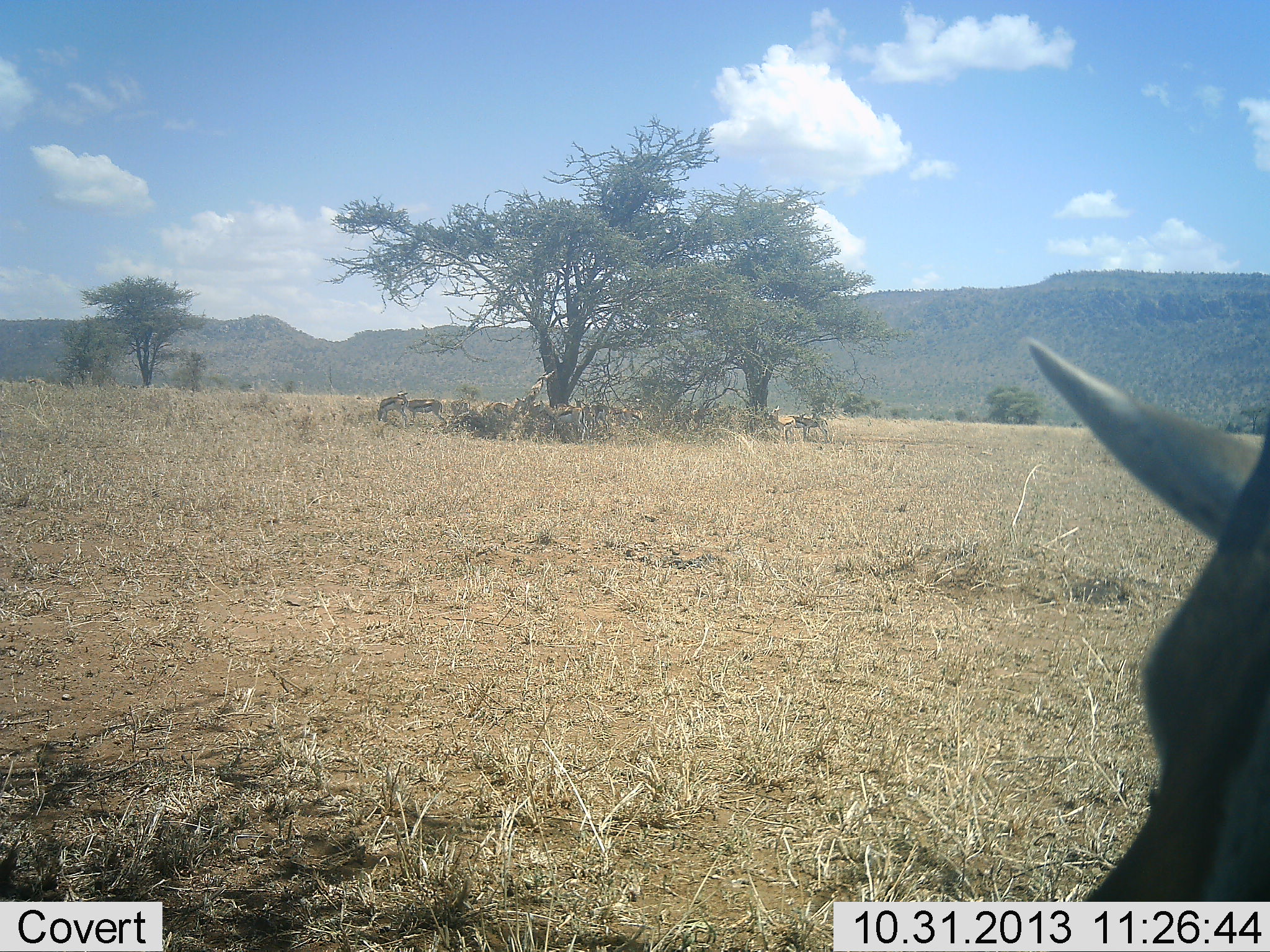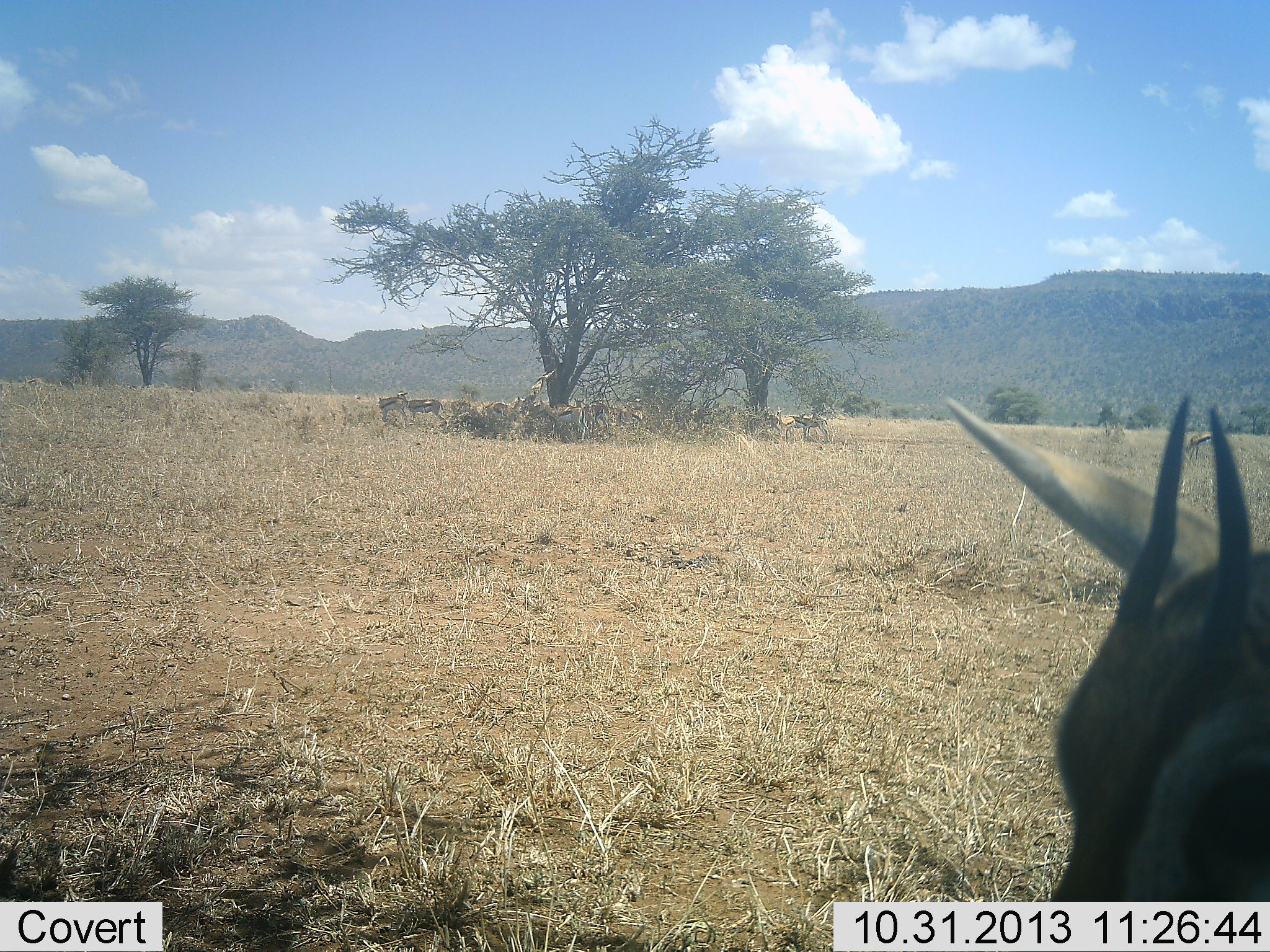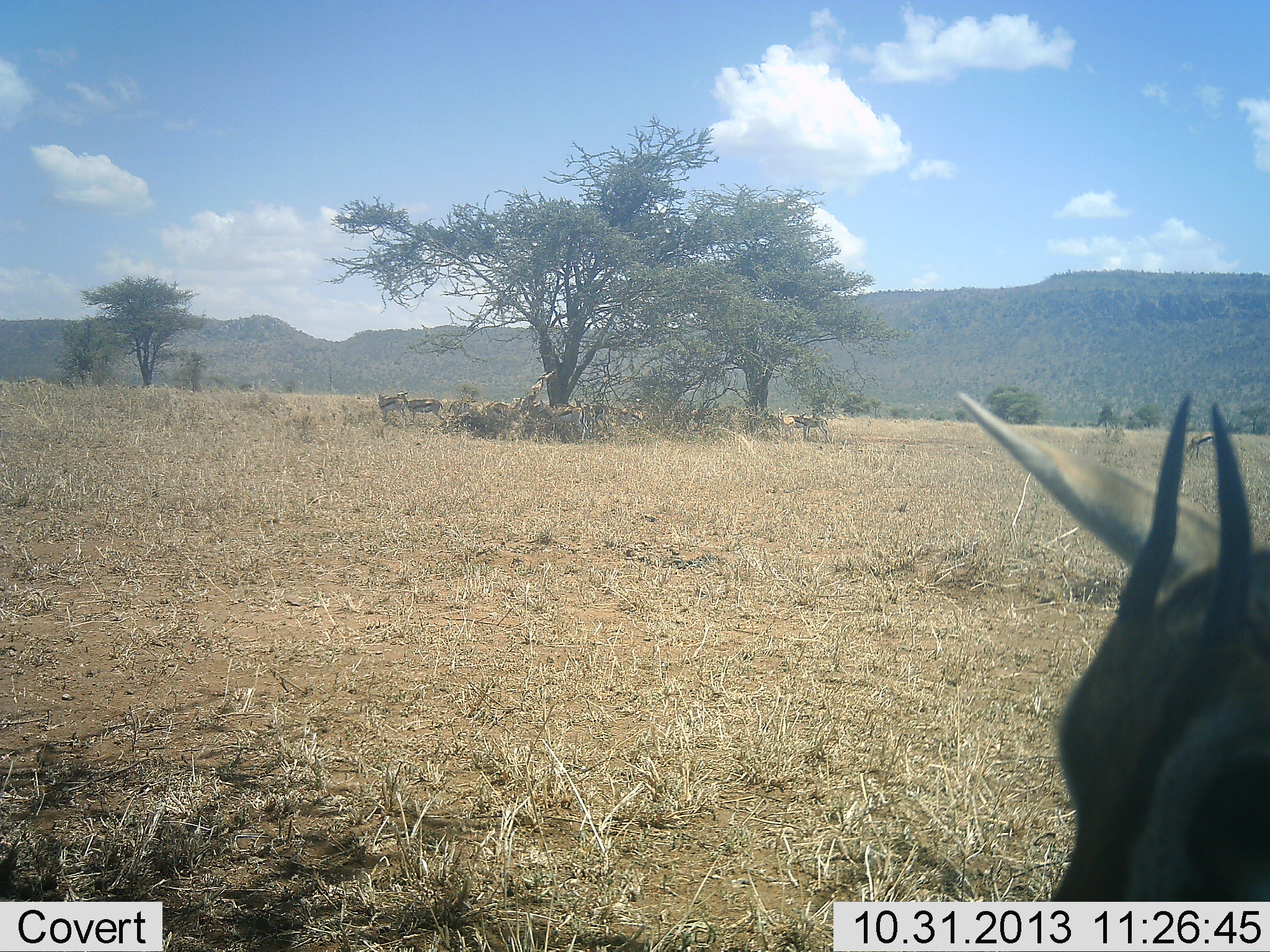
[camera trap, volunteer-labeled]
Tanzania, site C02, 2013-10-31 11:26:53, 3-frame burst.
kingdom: Animalia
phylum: Chordata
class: Mammalia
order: Artiodactyla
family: Bovidae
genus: Eudorcas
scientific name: Eudorcas thomsonii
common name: thomson's gazelle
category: gazellethomsons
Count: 3.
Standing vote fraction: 82%.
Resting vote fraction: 27%.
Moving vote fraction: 0%.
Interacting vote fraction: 0%.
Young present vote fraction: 0%.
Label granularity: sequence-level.